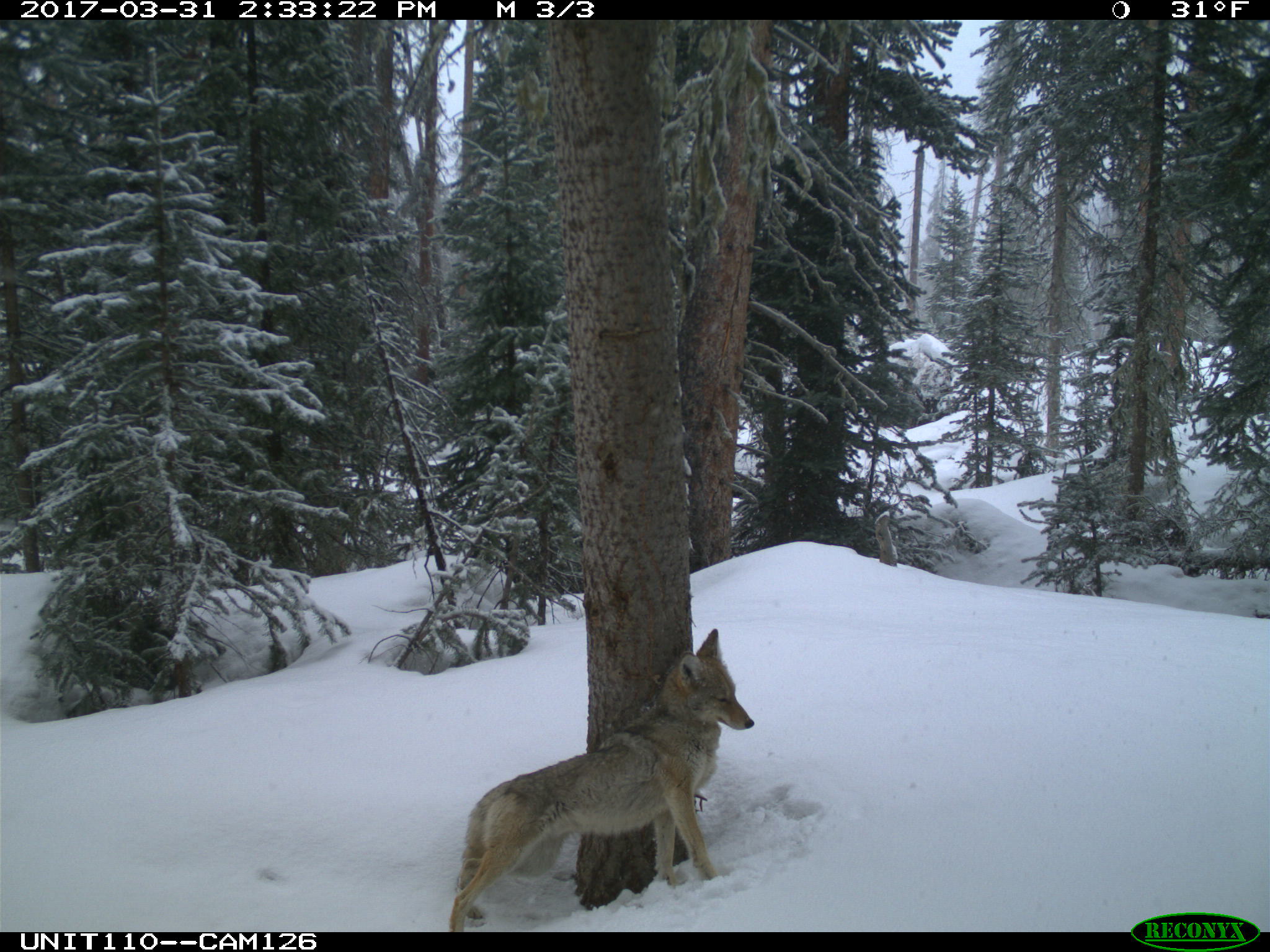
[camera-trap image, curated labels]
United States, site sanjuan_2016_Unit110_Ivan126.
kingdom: Animalia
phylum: Chordata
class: Mammalia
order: Carnivora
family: Canidae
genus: Canis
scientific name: Canis latrans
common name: coyote